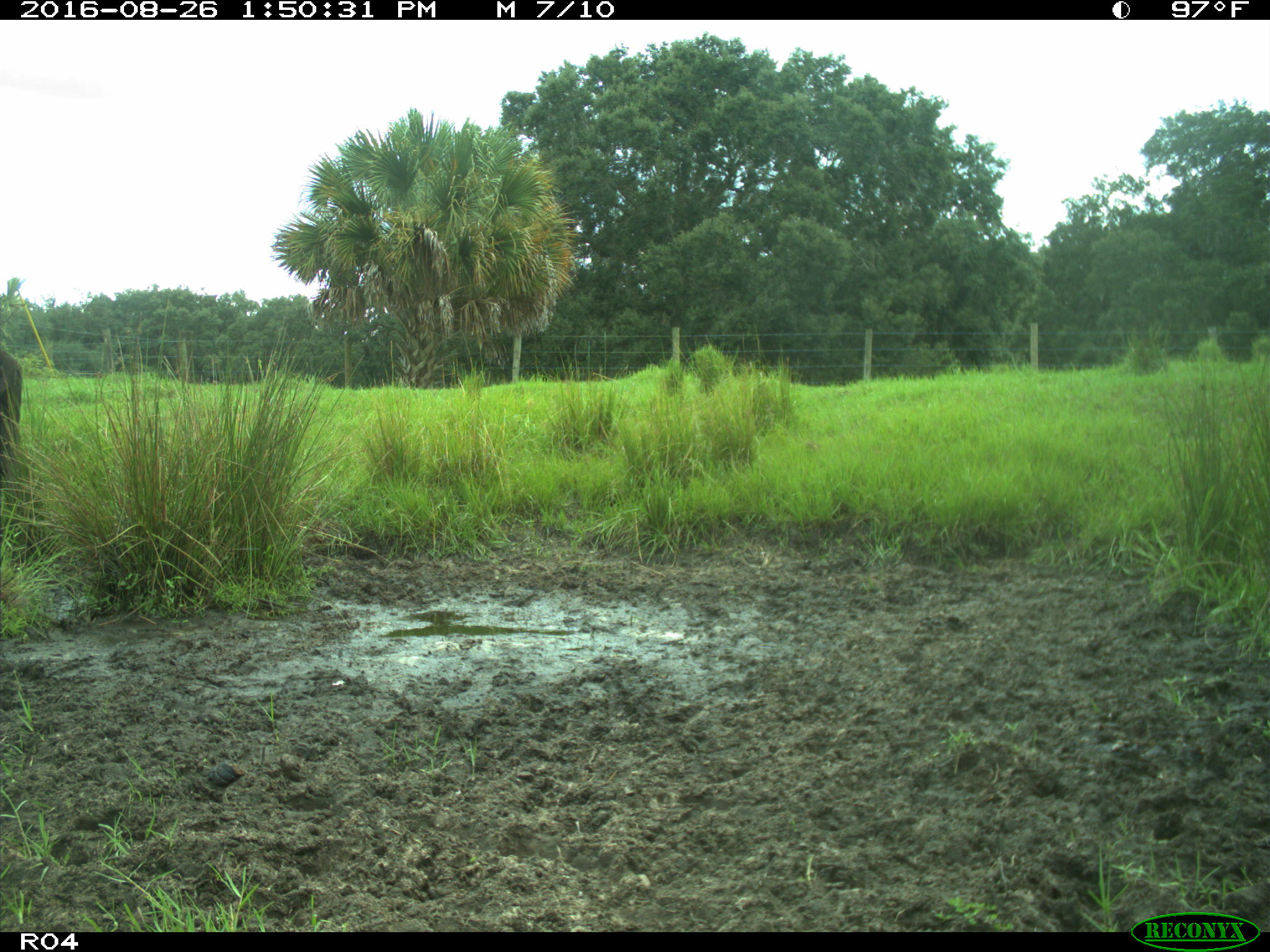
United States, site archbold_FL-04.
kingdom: Animalia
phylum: Chordata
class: Mammalia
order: Artiodactyla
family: Bovidae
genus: Bos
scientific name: Bos taurus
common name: domestic cow